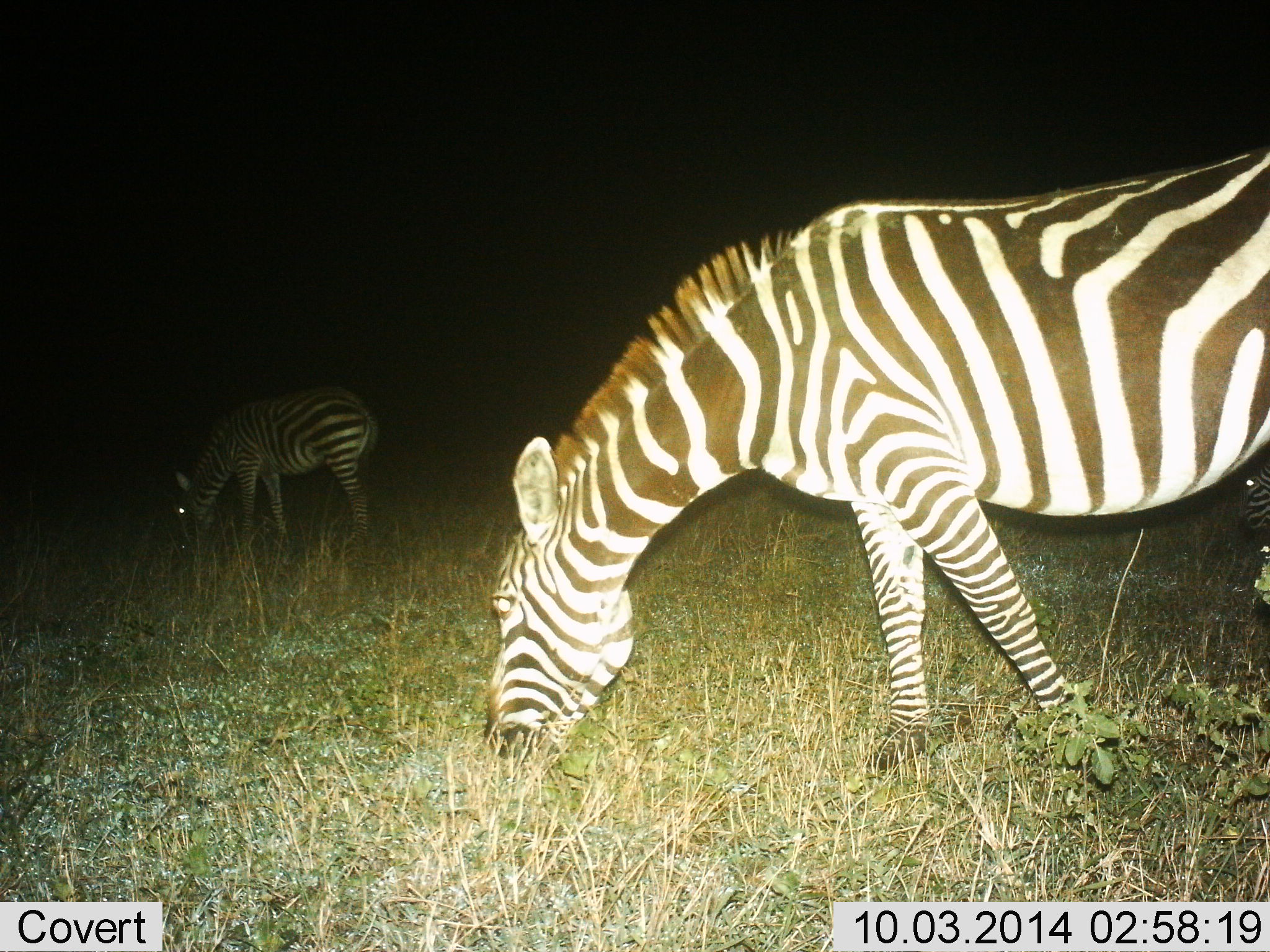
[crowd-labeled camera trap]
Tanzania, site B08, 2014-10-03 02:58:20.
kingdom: Animalia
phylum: Chordata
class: Mammalia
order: Perissodactyla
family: Equidae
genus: Equus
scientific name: Equus quagga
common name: plains zebra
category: zebra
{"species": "zebra (plains zebra) (Equus quagga)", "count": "2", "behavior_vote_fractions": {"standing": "10%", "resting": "0%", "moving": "0%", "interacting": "0%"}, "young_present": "10%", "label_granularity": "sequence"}